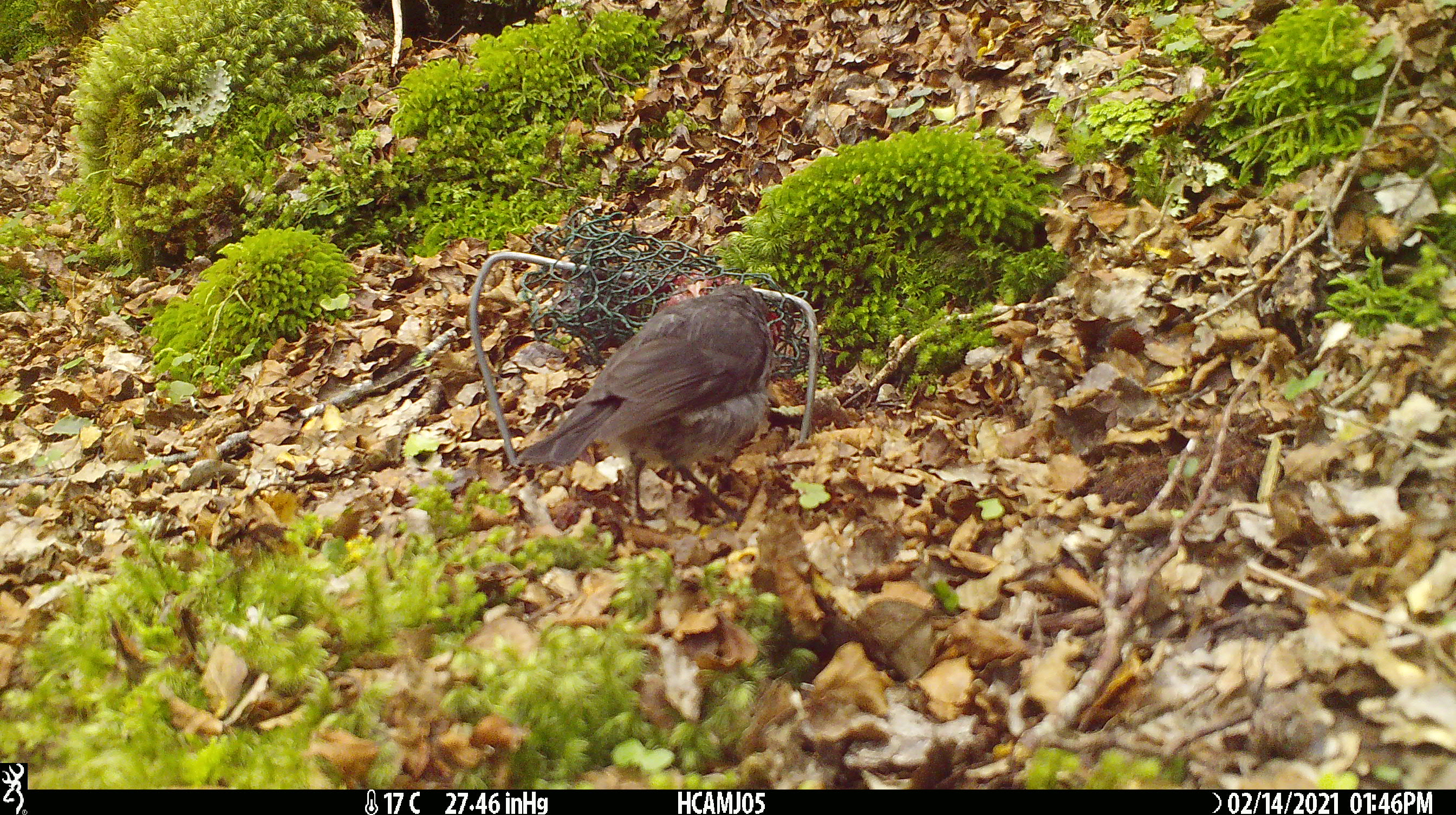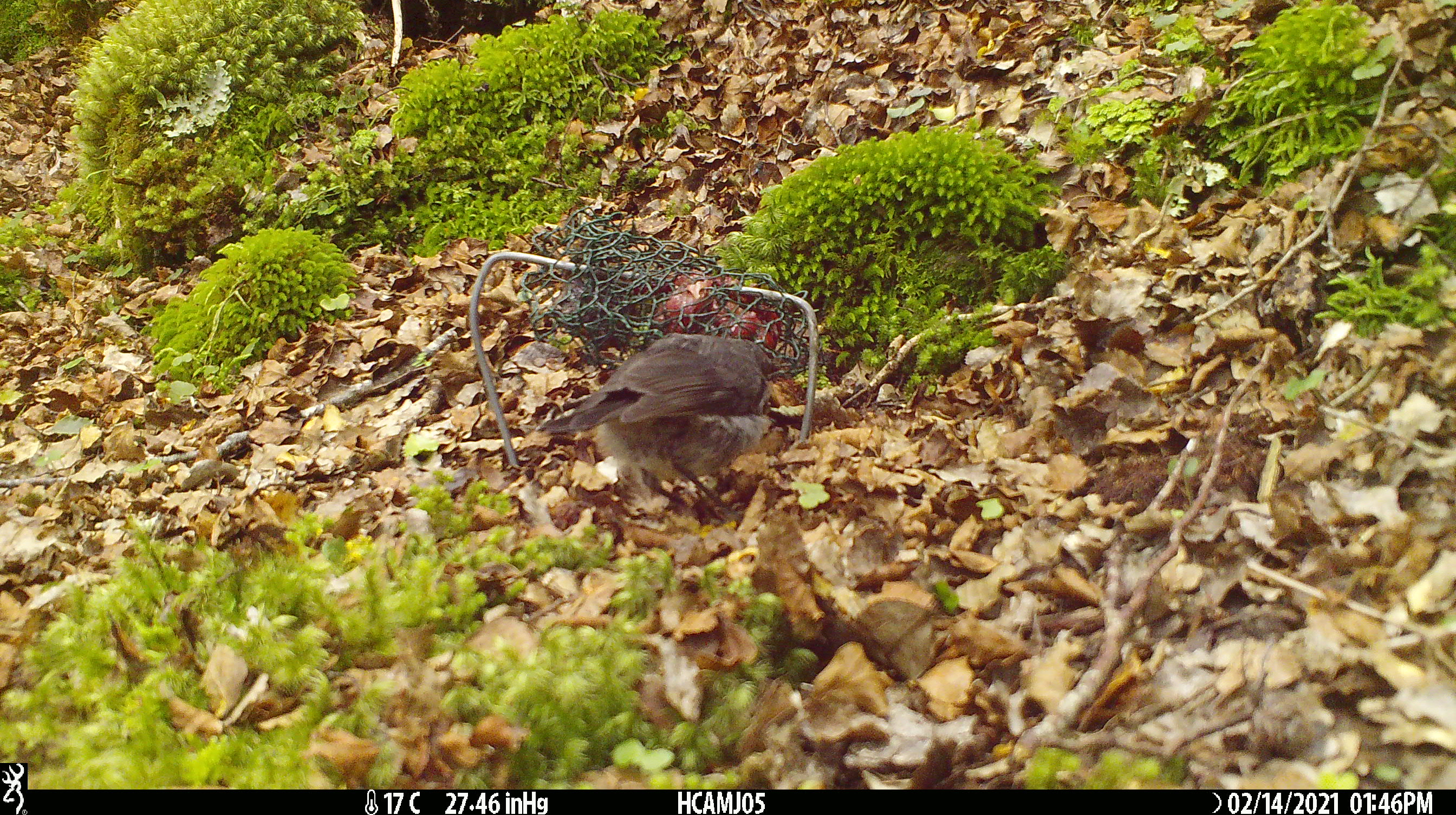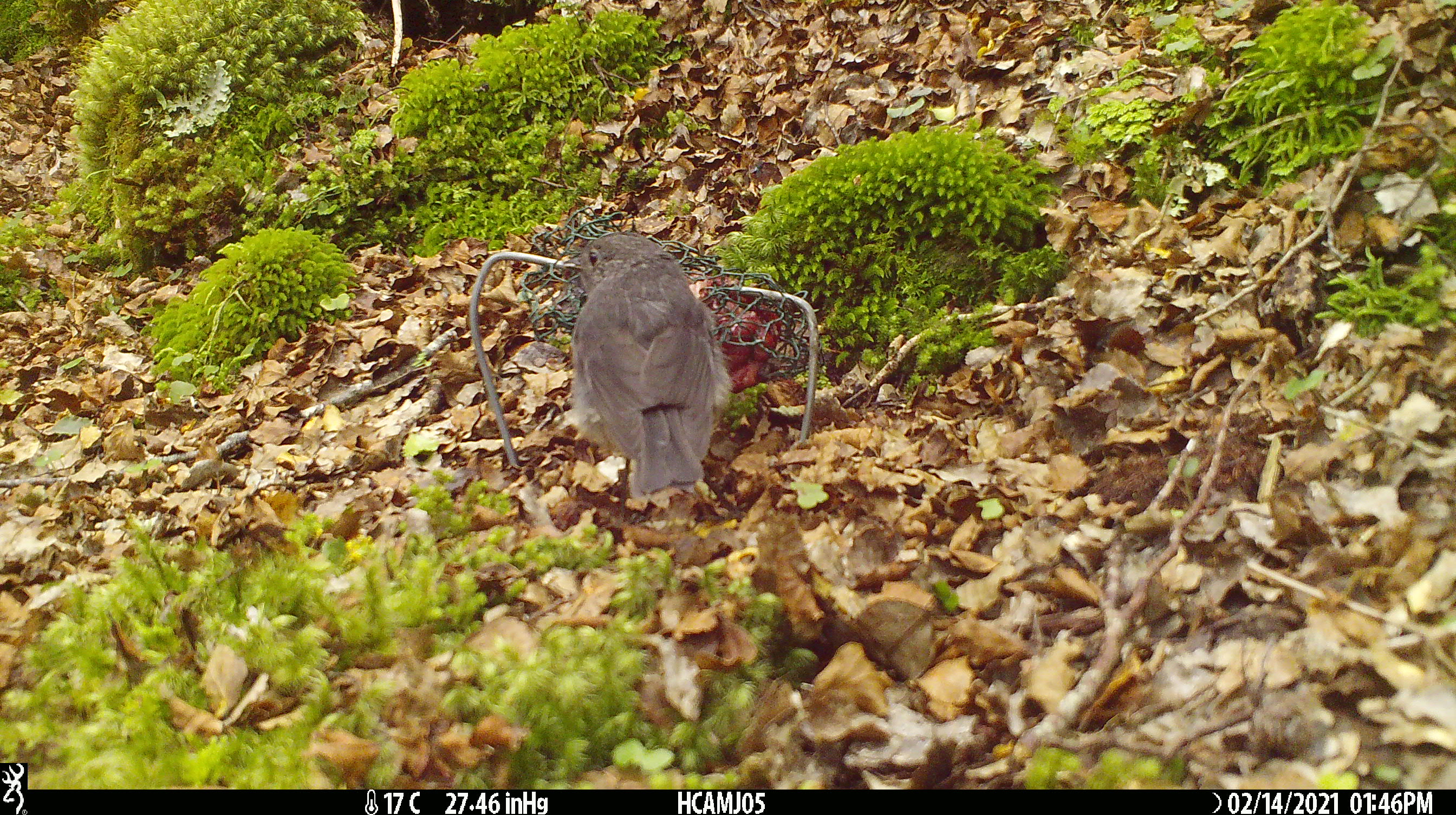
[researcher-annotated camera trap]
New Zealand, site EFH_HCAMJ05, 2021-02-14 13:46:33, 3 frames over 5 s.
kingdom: Animalia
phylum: Chordata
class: Aves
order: Passeriformes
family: Petroicidae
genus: Petroica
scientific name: Petroica australis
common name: new zealand robin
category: robin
Robin (new zealand robin) (Petroica australis).